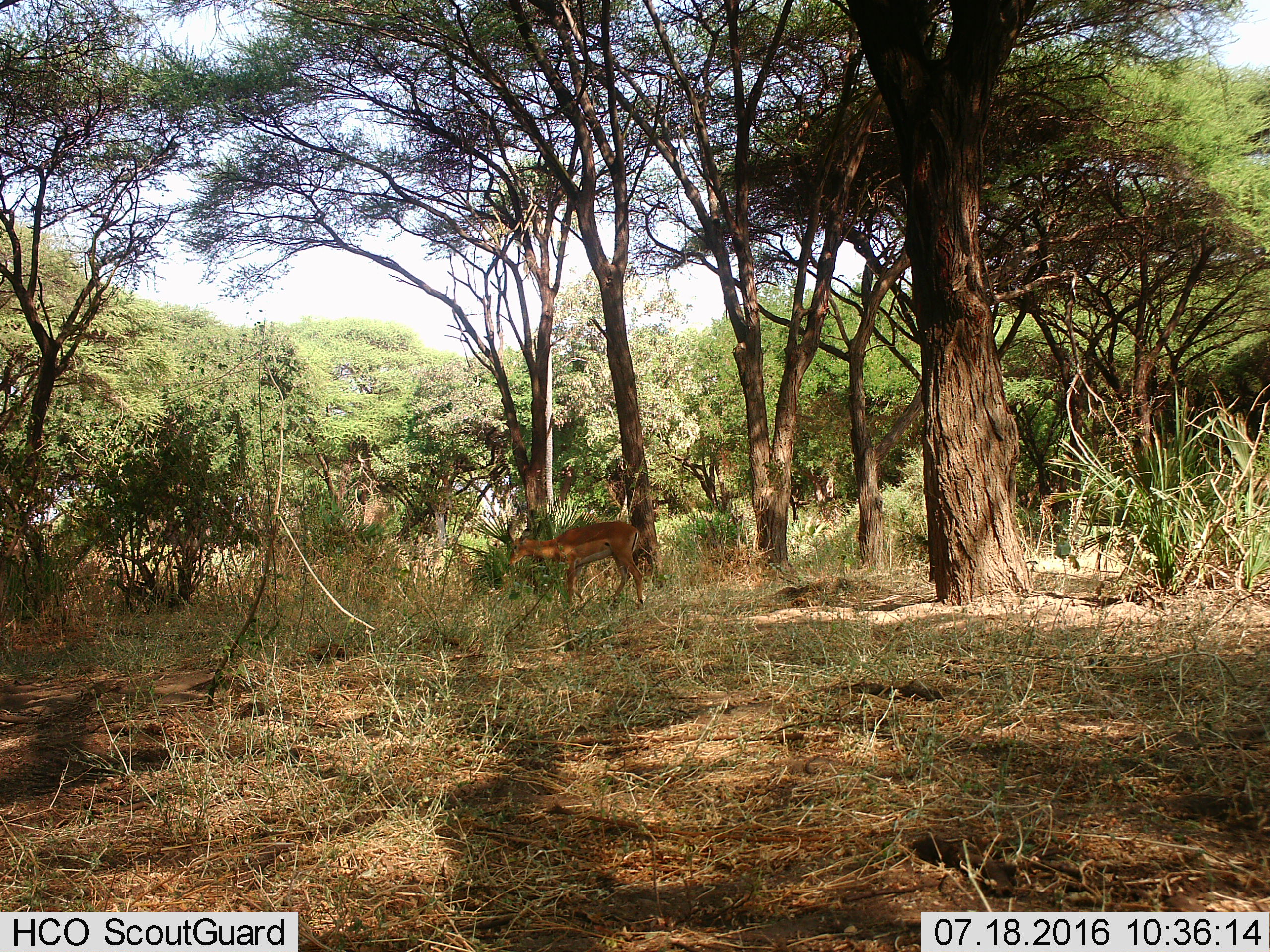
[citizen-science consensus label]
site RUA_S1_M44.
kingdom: Animalia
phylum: Chordata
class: Mammalia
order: Artiodactyla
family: Bovidae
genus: Aepyceros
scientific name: Aepyceros melampus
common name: impala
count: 1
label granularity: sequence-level